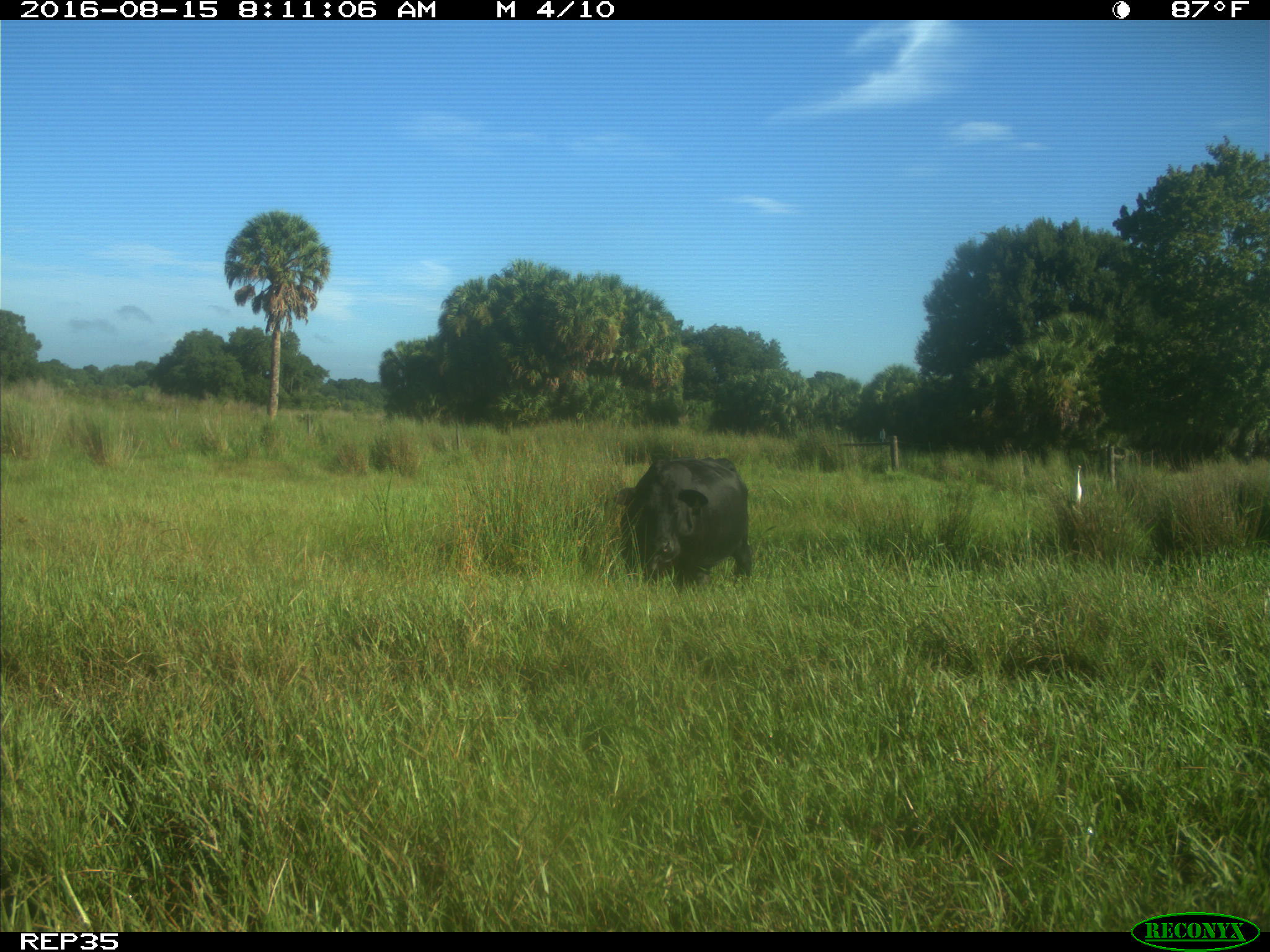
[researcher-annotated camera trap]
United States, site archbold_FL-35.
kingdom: Animalia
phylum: Chordata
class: Mammalia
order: Artiodactyla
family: Bovidae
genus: Bos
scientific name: Bos taurus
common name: domestic cow